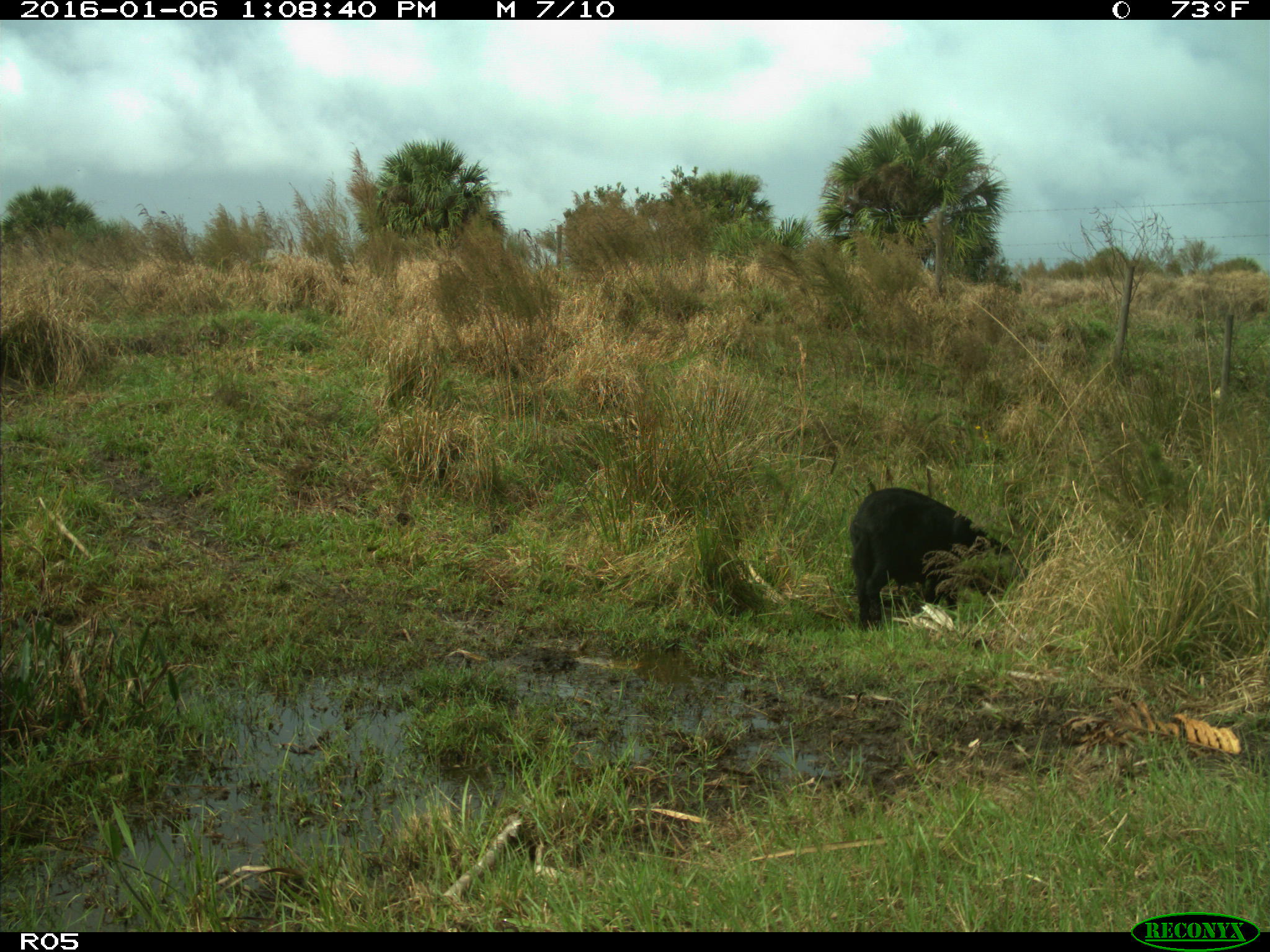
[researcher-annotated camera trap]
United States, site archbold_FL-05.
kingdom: Animalia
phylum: Chordata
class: Mammalia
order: Artiodactyla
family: Suidae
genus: Sus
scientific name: Sus scrofa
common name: wild boar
Sus scrofa (wild boar).